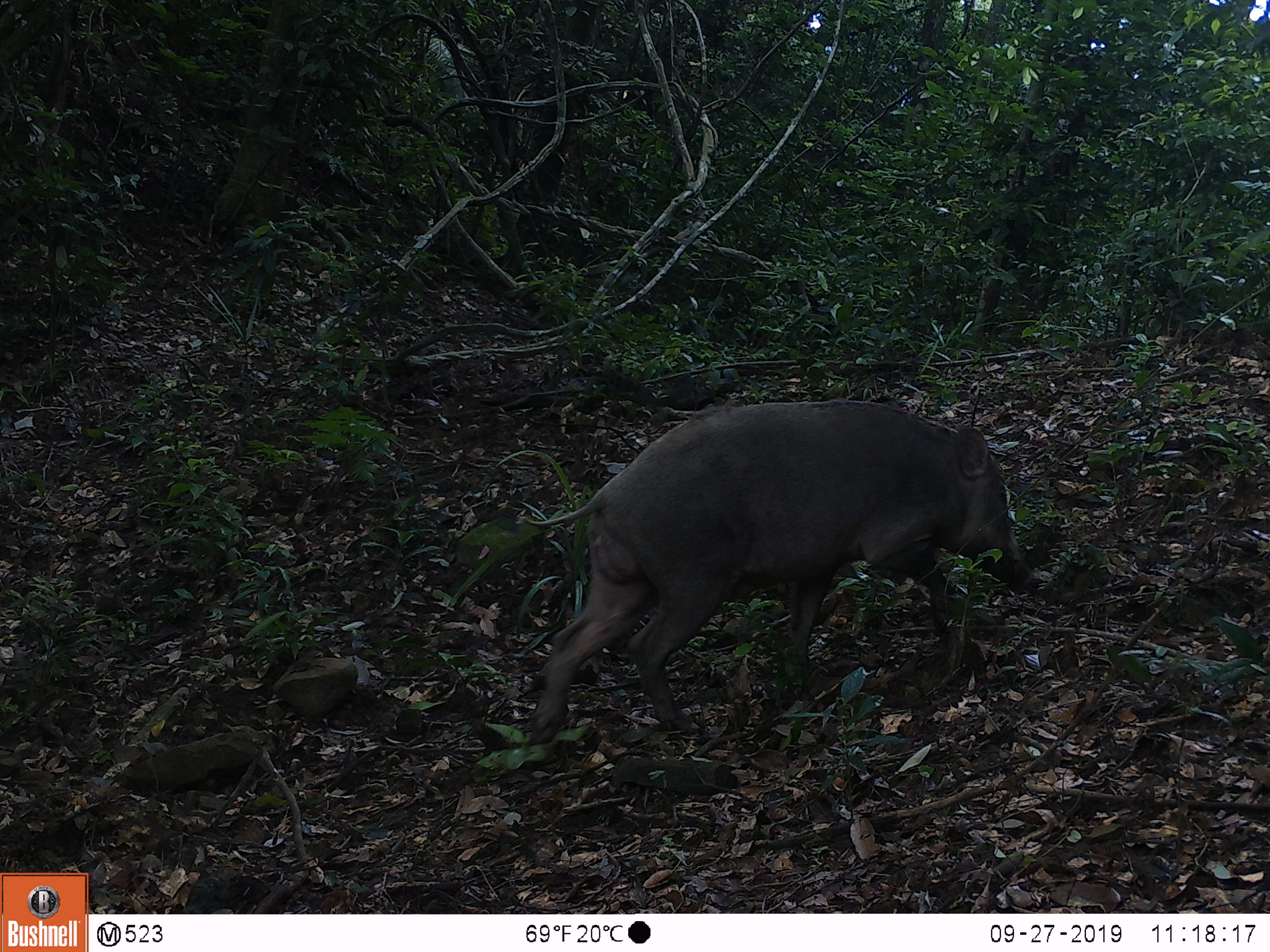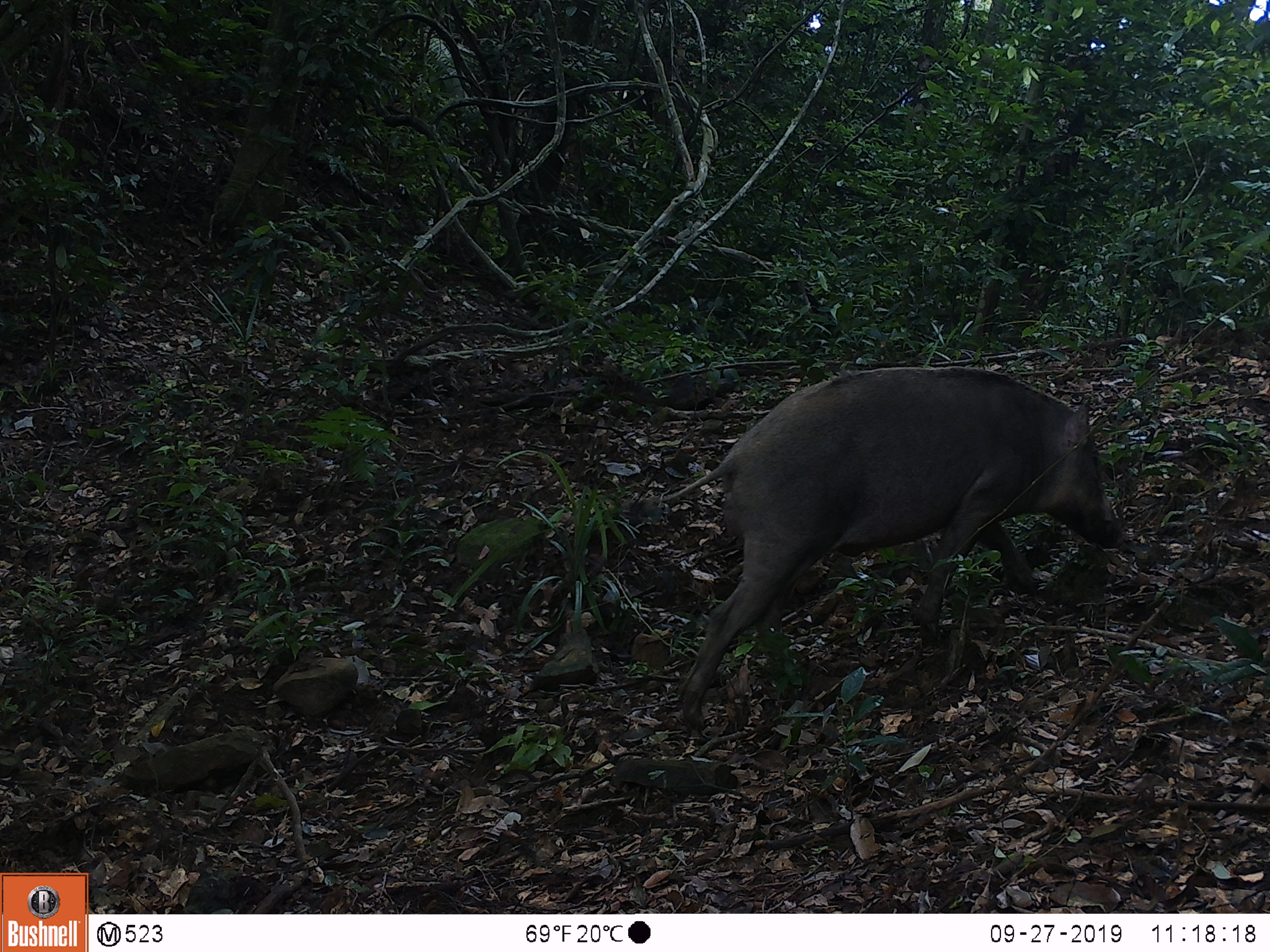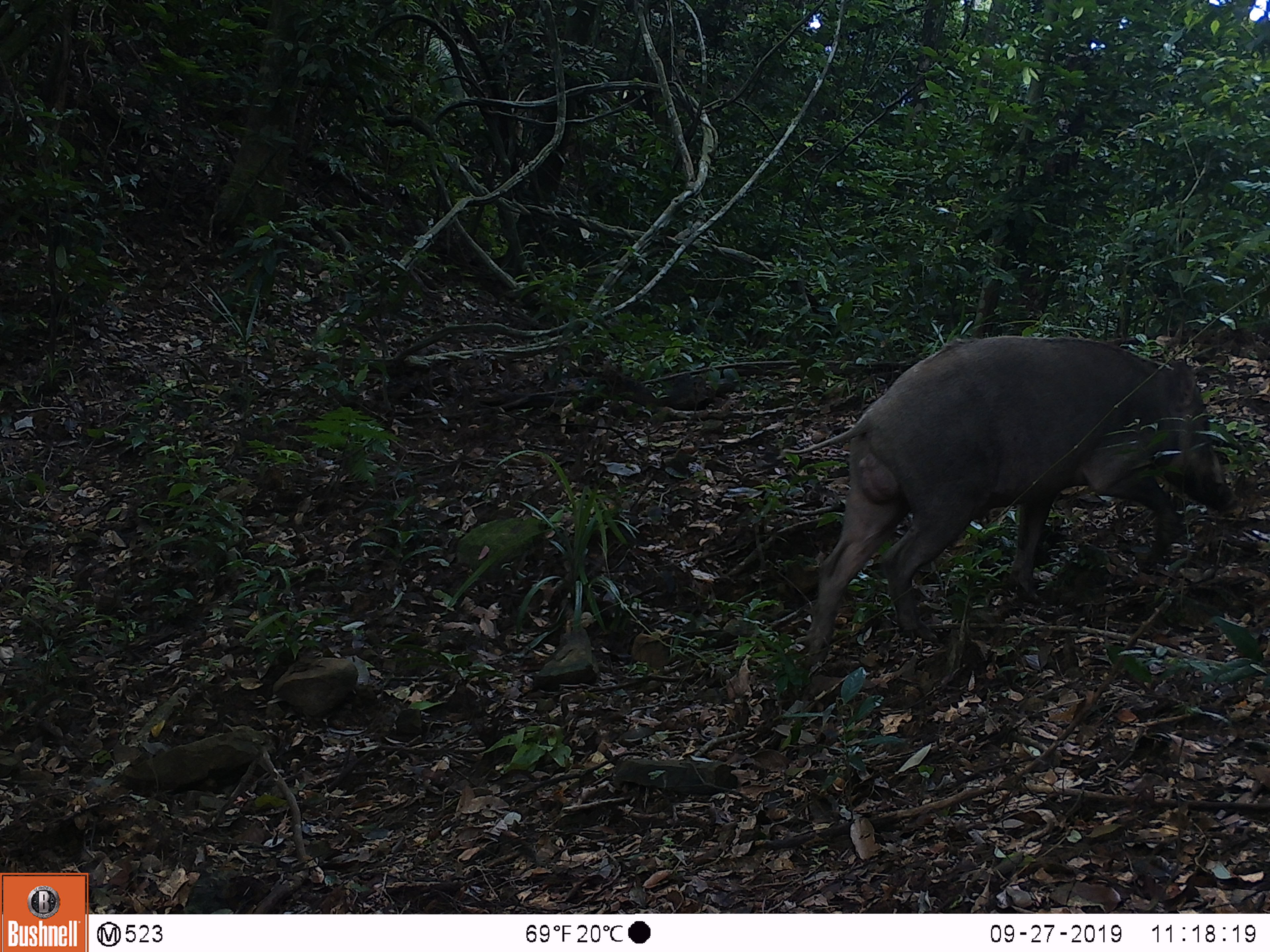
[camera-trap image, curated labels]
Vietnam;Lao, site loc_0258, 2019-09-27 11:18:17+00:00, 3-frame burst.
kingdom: Animalia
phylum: Chordata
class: Mammalia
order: Artiodactyla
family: Suidae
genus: Sus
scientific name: Sus scrofa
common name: eurasian wild pig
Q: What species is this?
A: Eurasian wild pig (Sus scrofa).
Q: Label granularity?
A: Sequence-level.